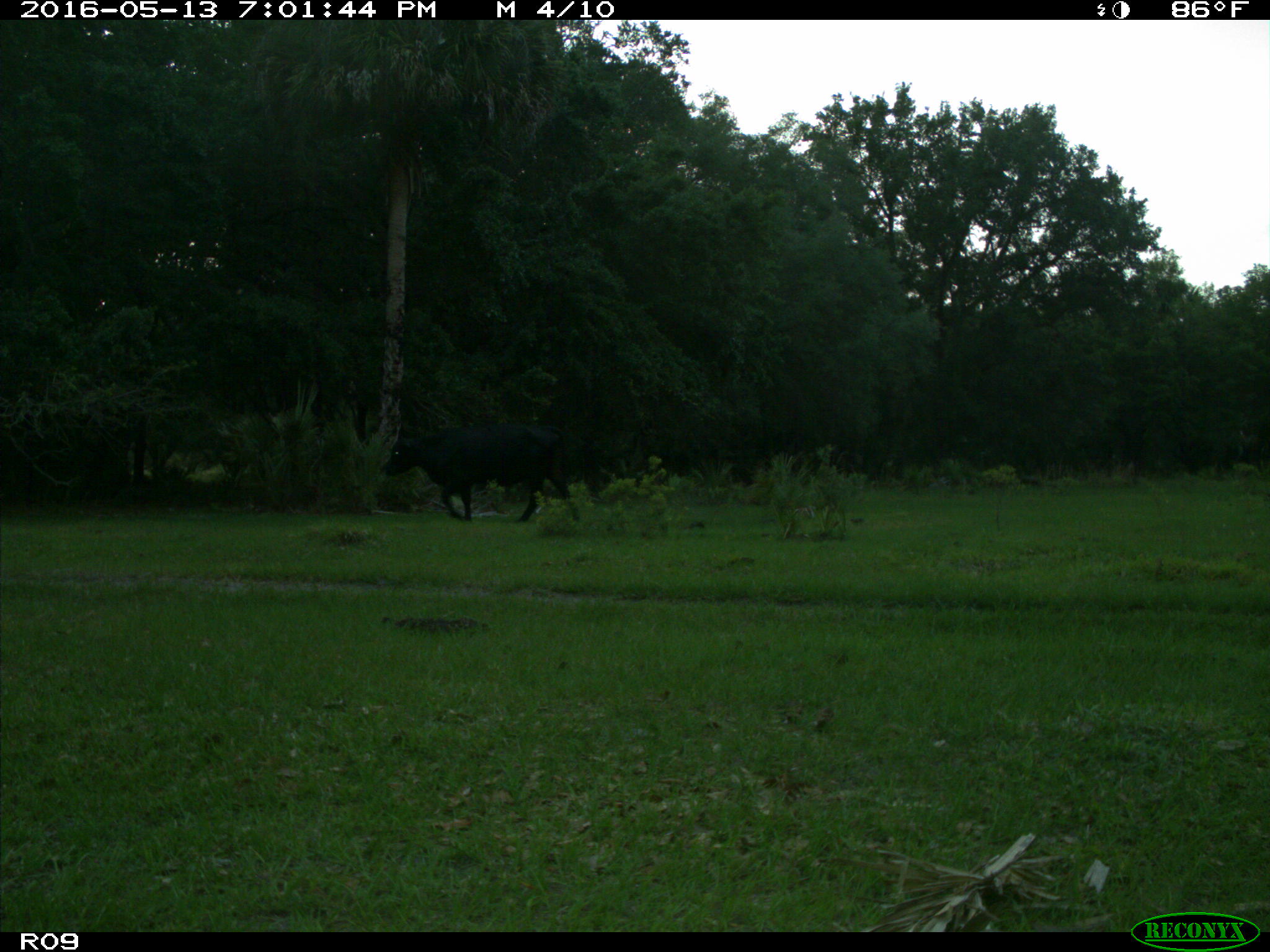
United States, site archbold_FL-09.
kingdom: Animalia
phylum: Chordata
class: Mammalia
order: Artiodactyla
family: Bovidae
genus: Bos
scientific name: Bos taurus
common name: domestic cow